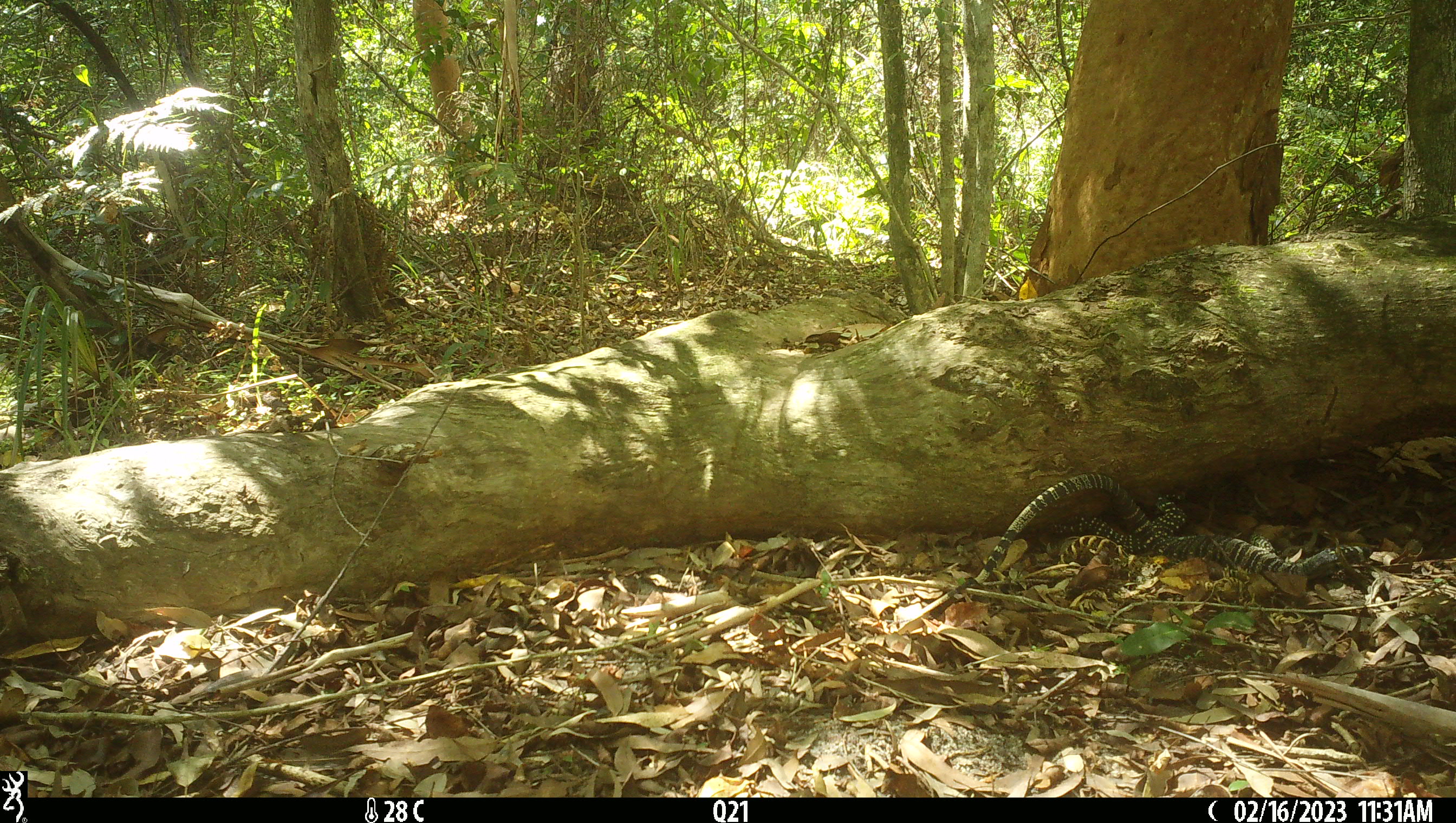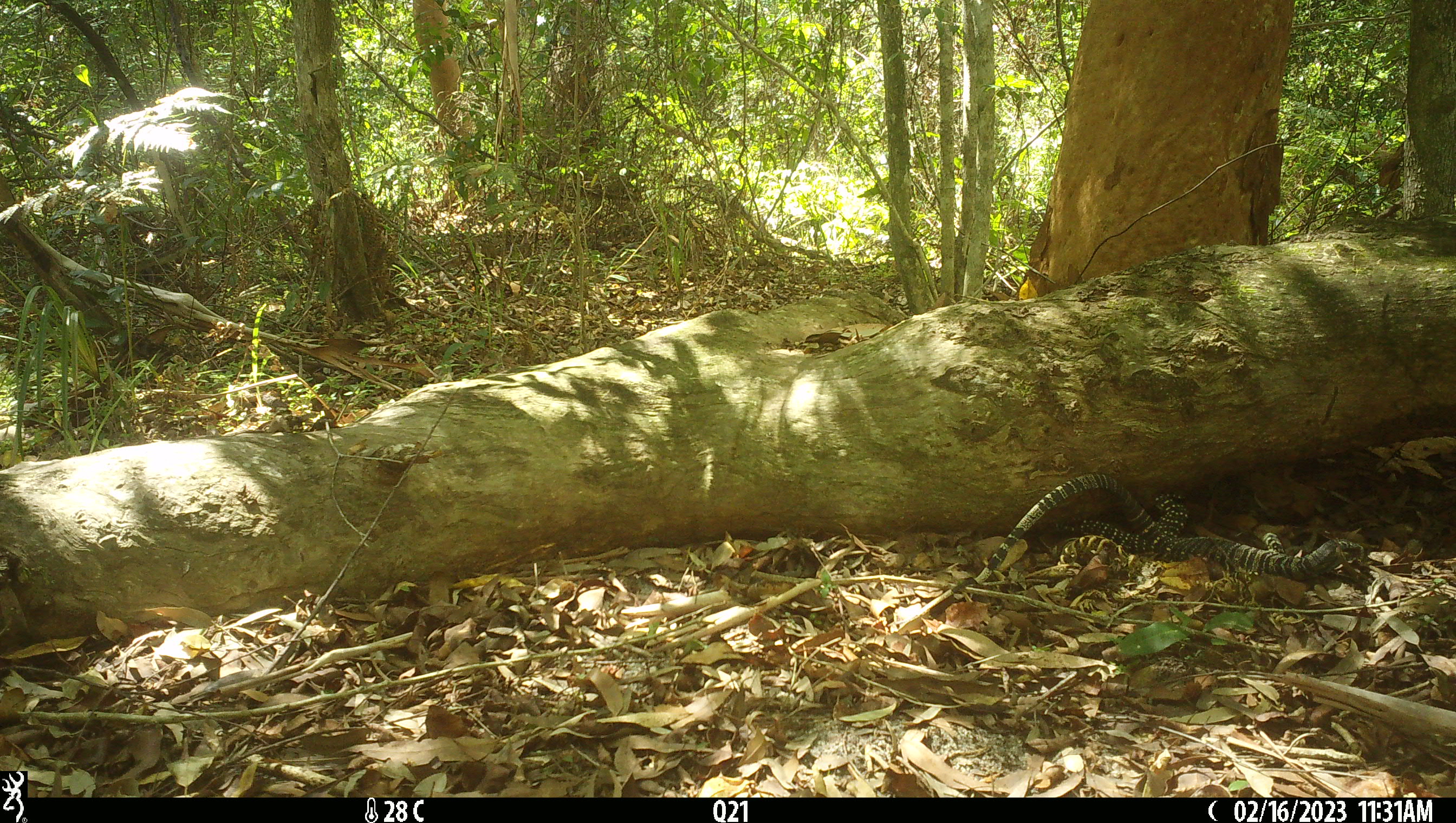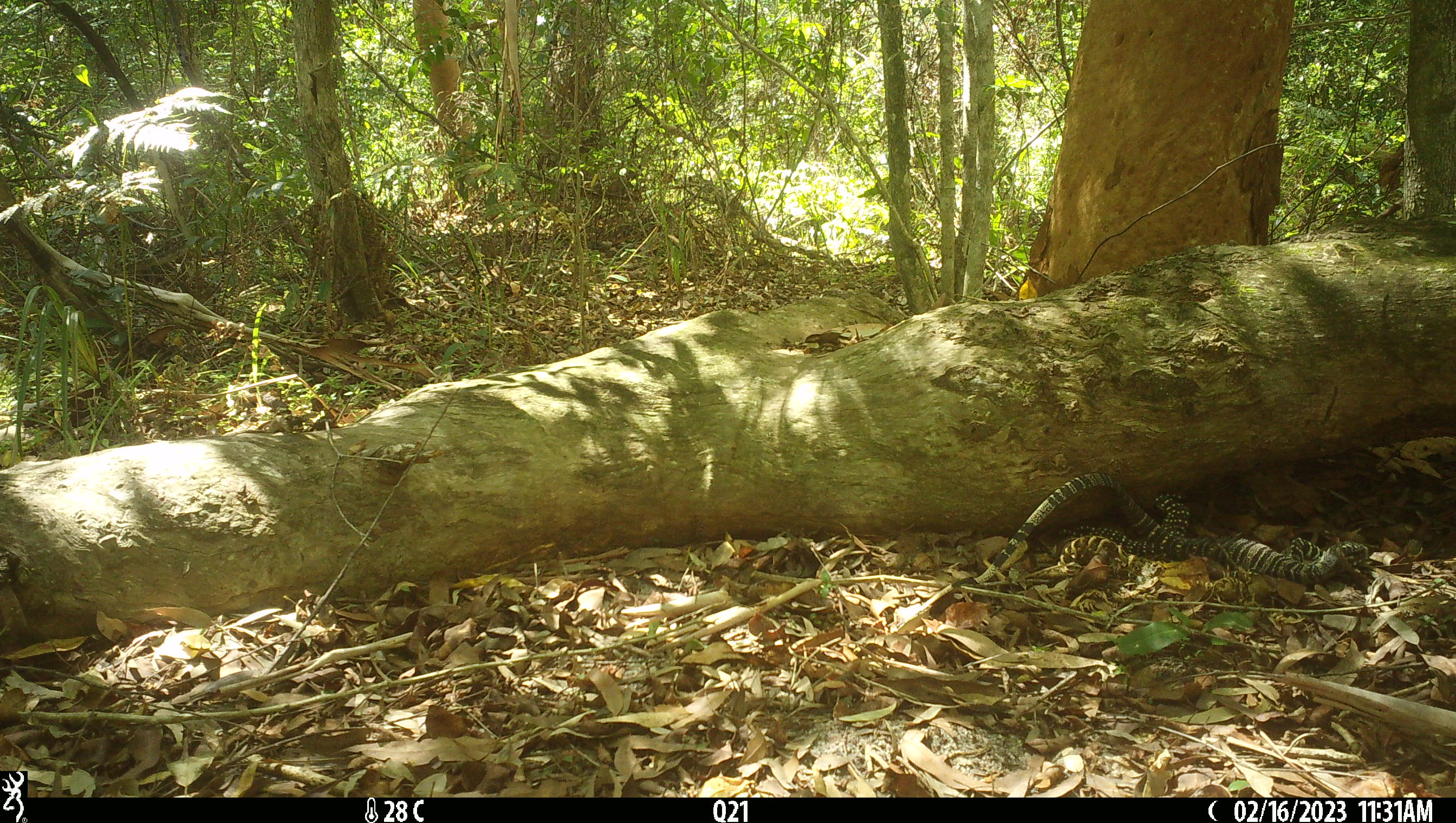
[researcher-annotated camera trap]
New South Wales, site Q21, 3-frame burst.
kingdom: Animalia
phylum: Chordata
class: Reptilia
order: Squamata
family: Varanidae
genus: Varanus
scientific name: Varanus varius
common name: lace monitor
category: goanna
Goanna (lace monitor) (Varanus varius).